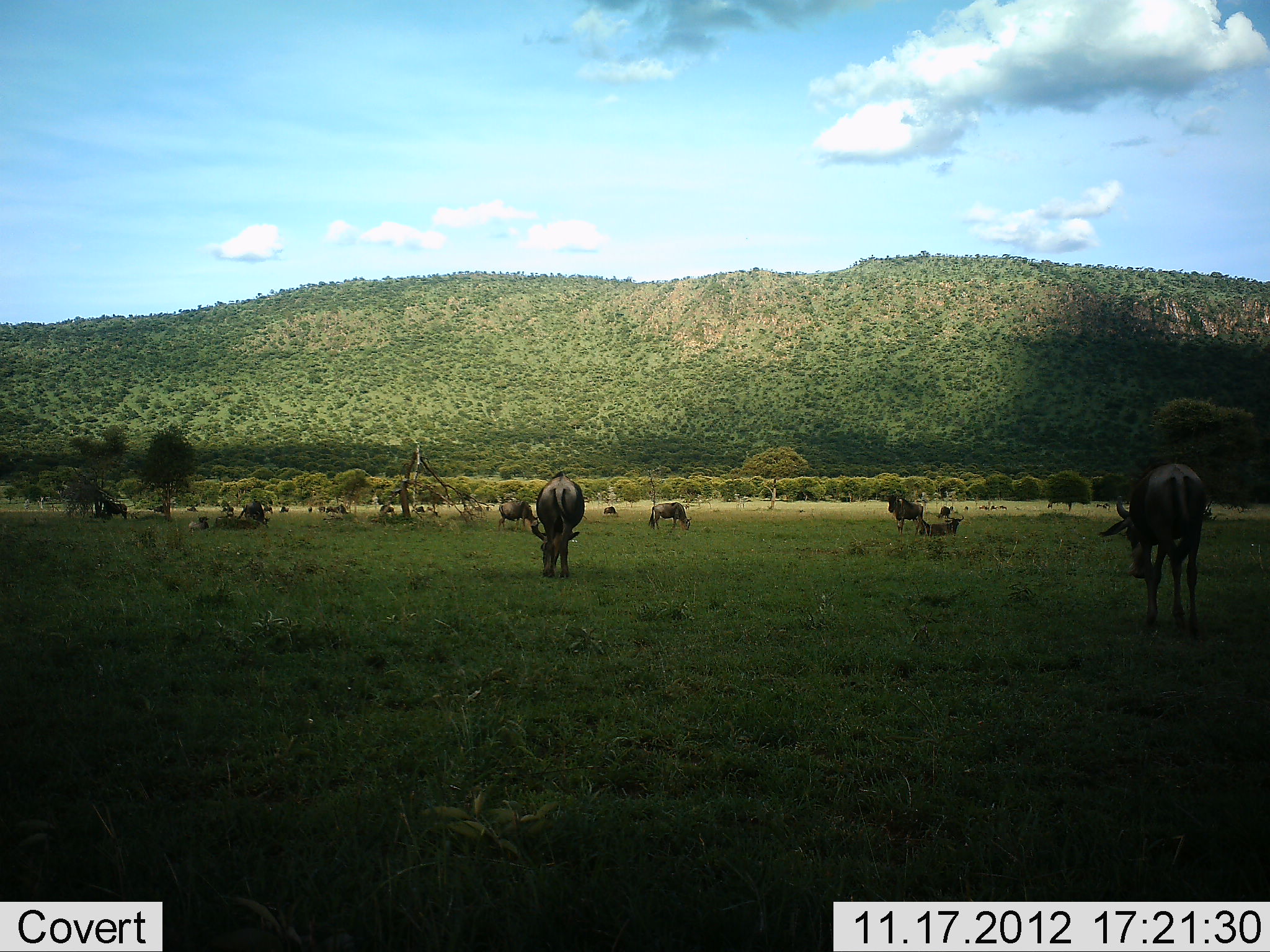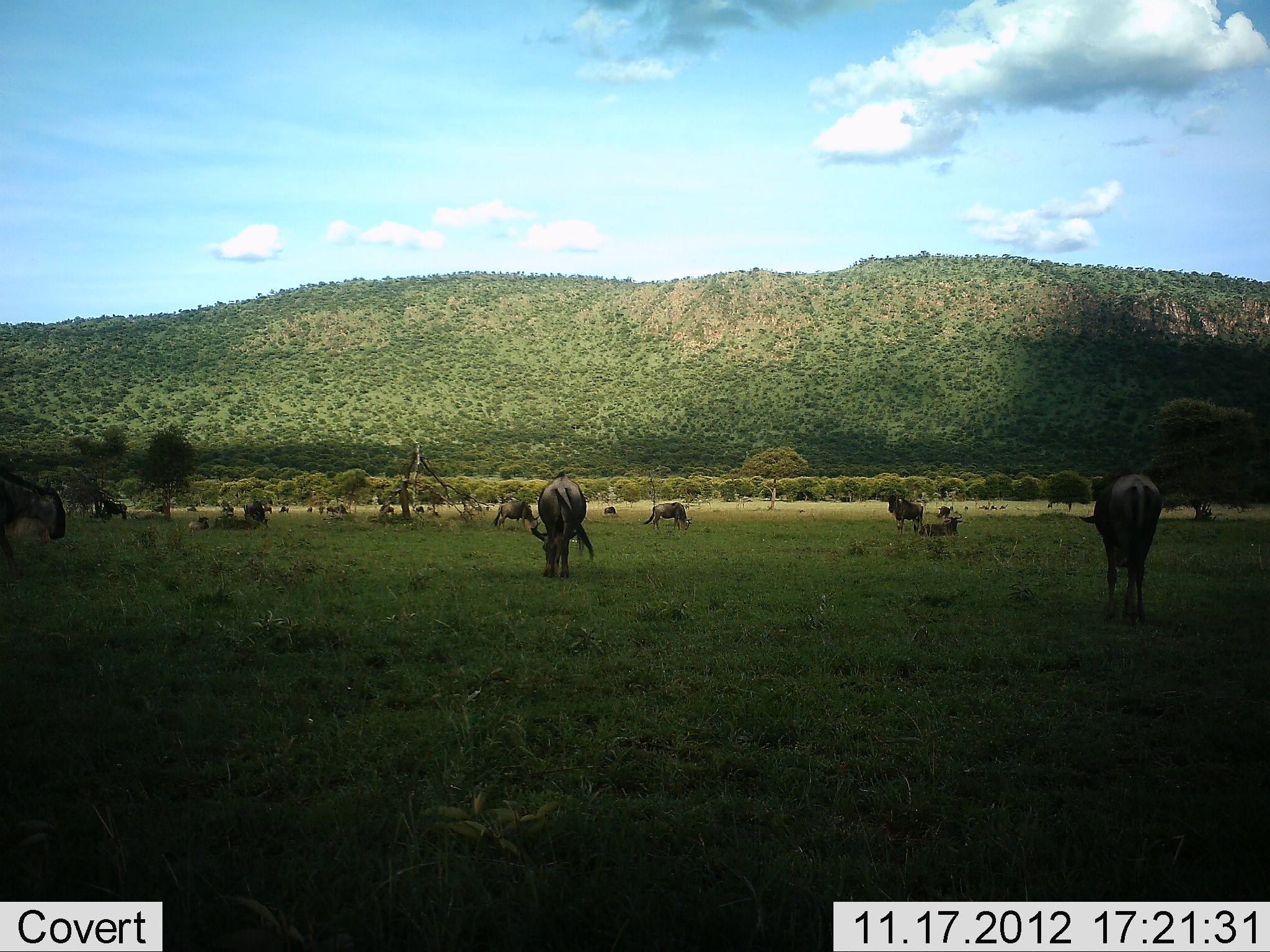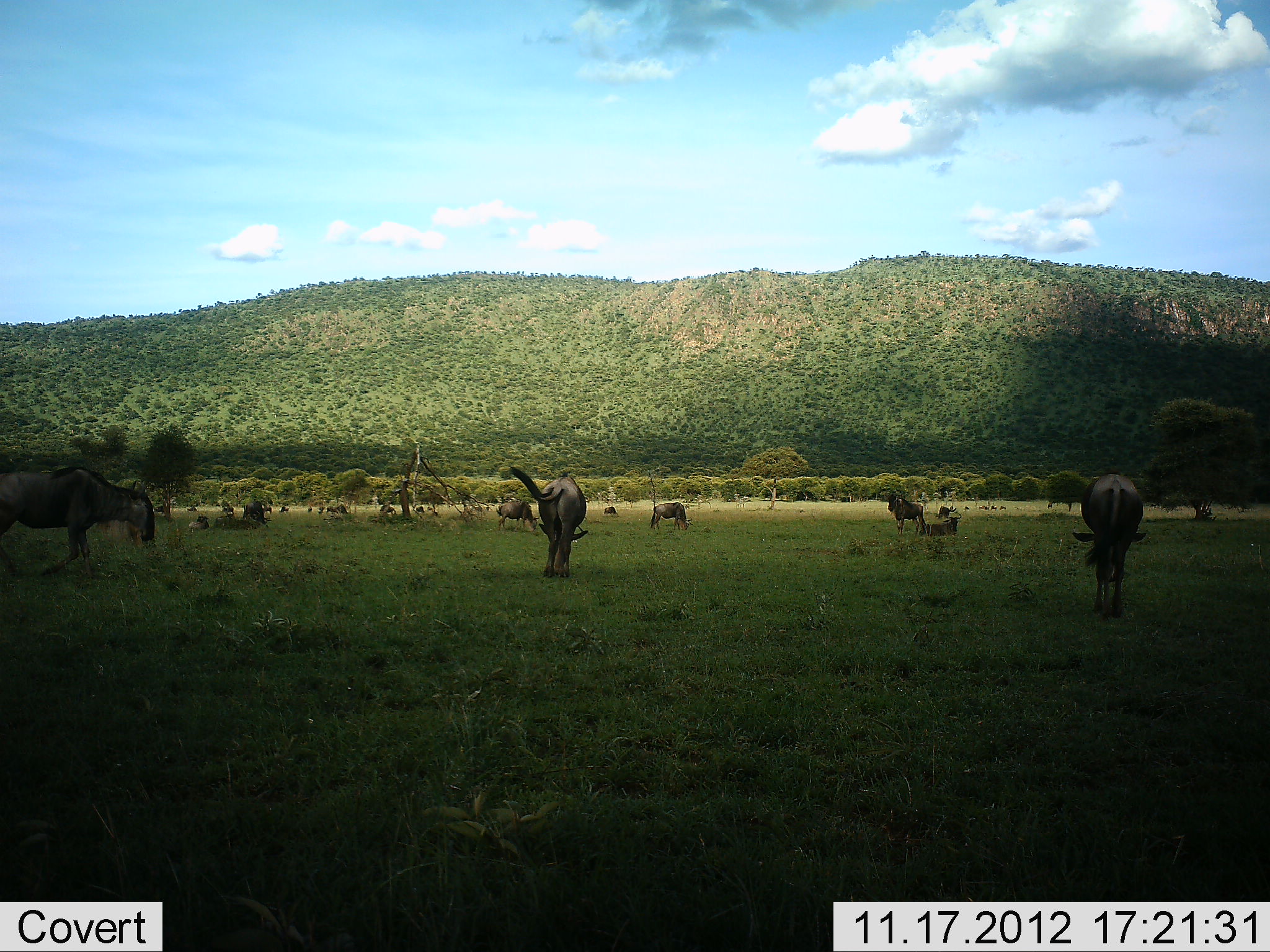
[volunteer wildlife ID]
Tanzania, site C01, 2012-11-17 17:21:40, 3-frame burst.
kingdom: Animalia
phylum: Chordata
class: Mammalia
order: Artiodactyla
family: Bovidae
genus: Connochaetes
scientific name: Connochaetes taurinus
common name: blue wildebeest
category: wildebeest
Wildebeest (blue wildebeest) (Connochaetes taurinus), count 11-50. Behavior (volunteer vote fractions): standing 27%, resting 27%, moving 36%, interacting 0%. Young present (vote fraction): 0%. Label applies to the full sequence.